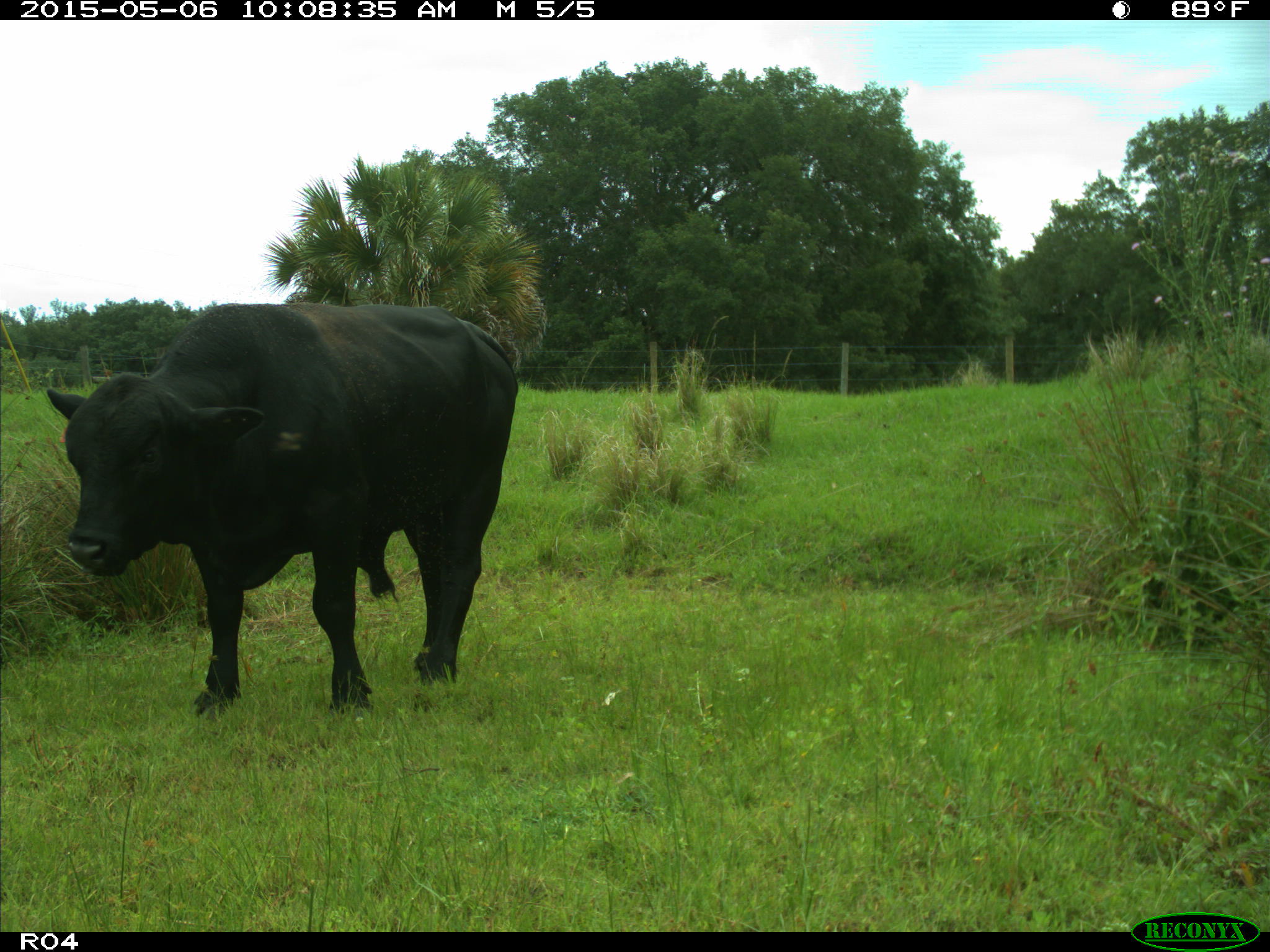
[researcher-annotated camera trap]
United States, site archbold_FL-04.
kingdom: Animalia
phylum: Chordata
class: Mammalia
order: Artiodactyla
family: Bovidae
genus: Bos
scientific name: Bos taurus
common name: domestic cow